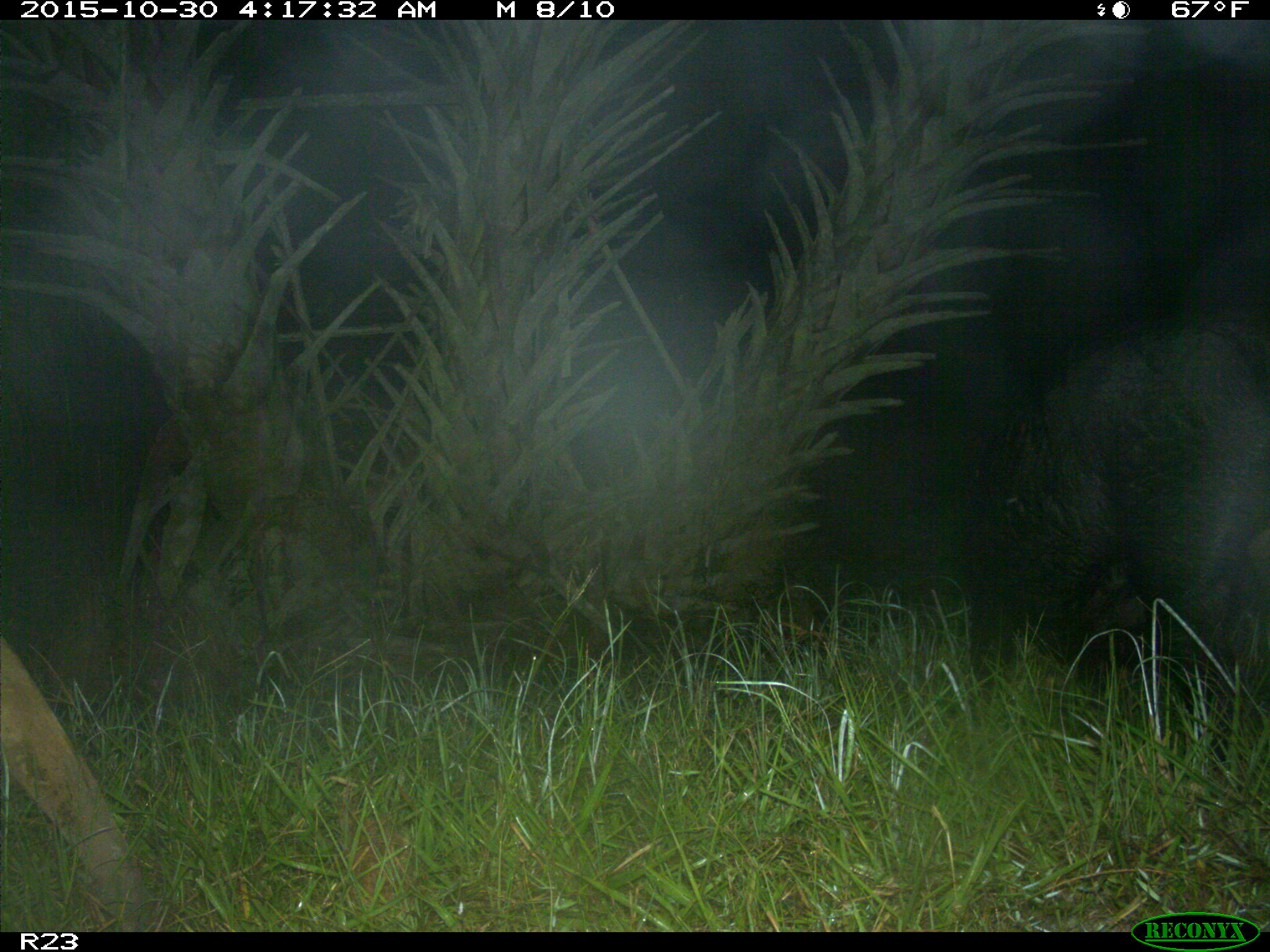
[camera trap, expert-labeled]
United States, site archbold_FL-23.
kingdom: Animalia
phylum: Chordata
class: Mammalia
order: Artiodactyla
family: Suidae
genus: Sus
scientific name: Sus scrofa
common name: wild boar